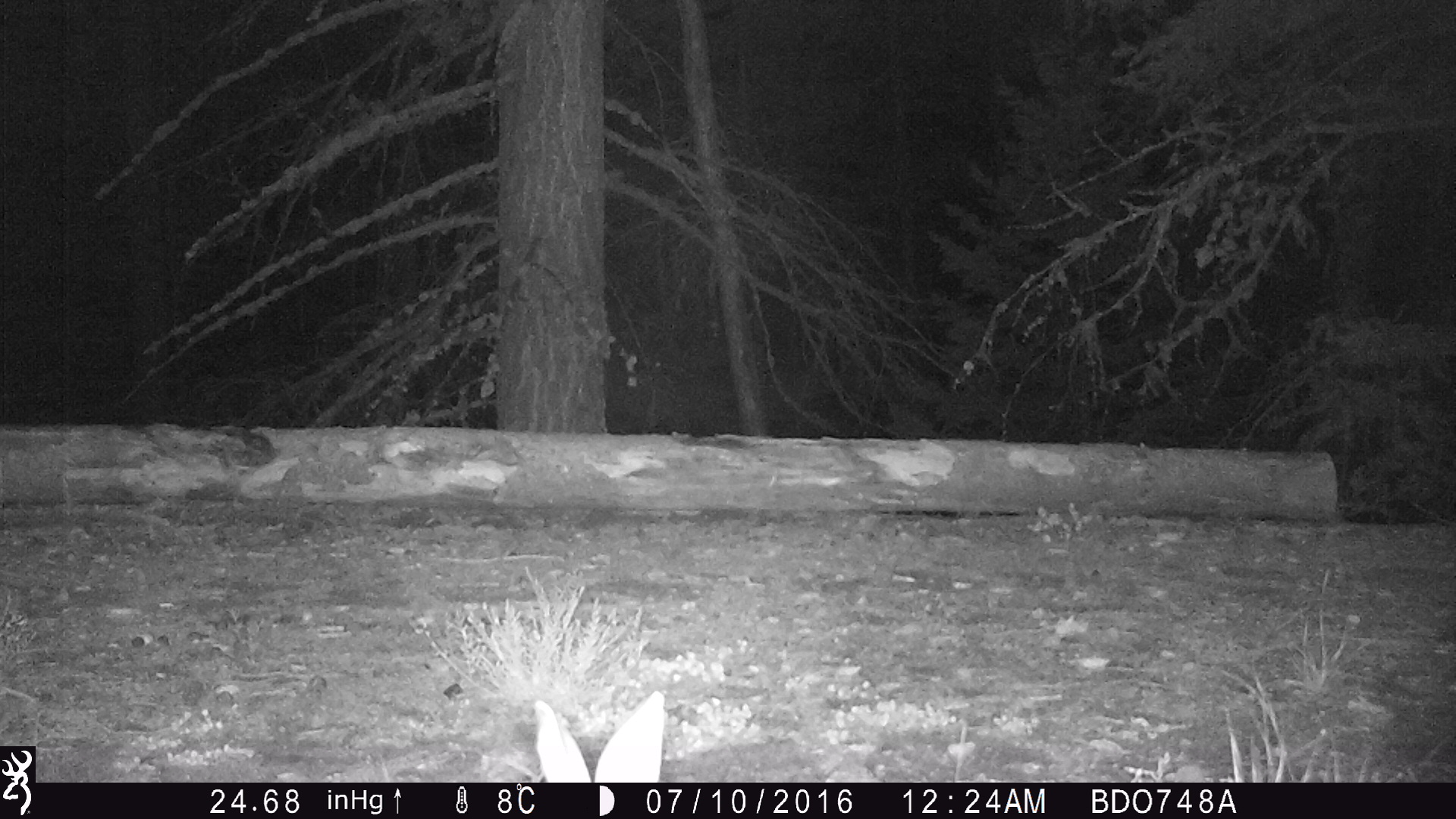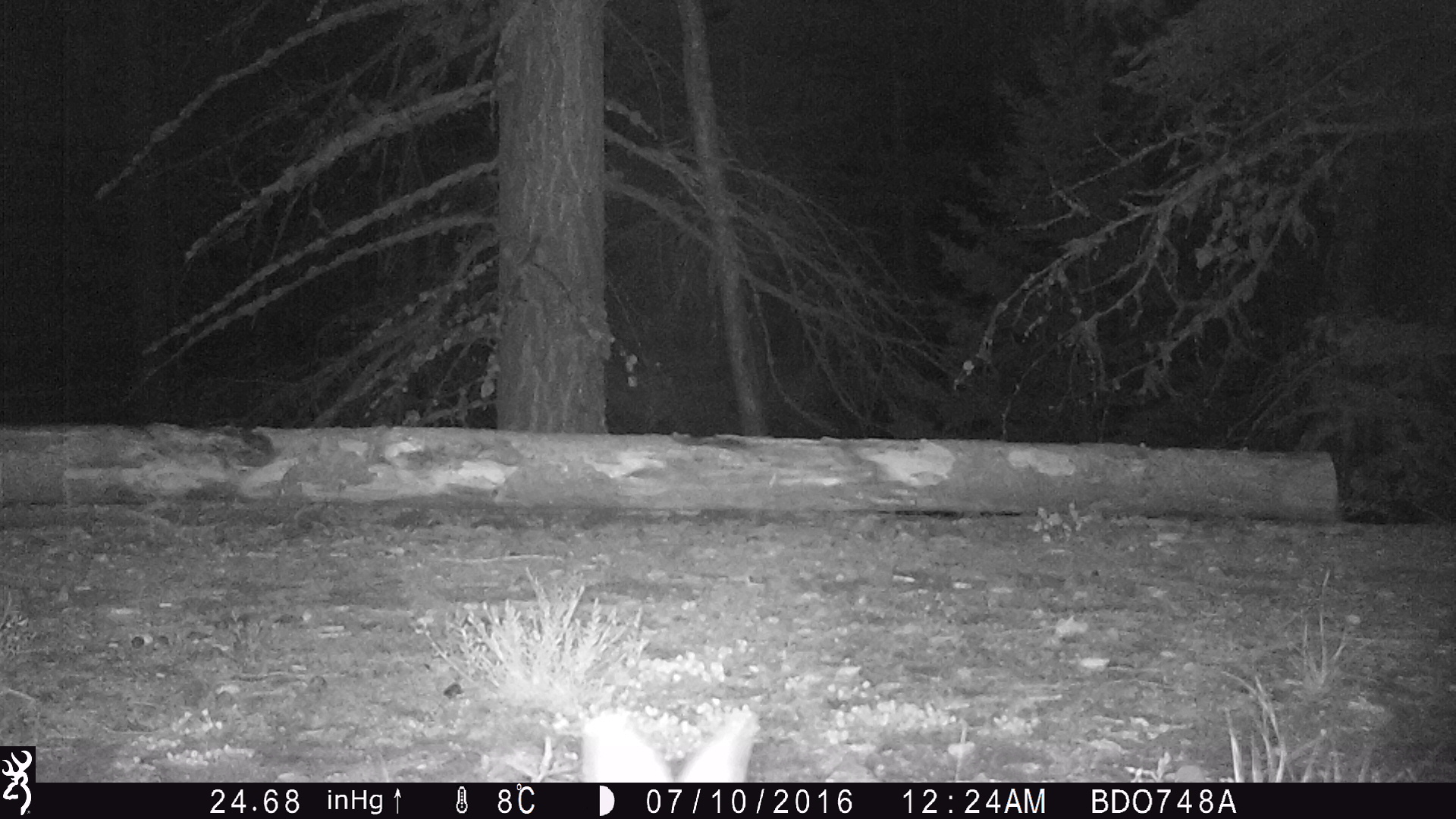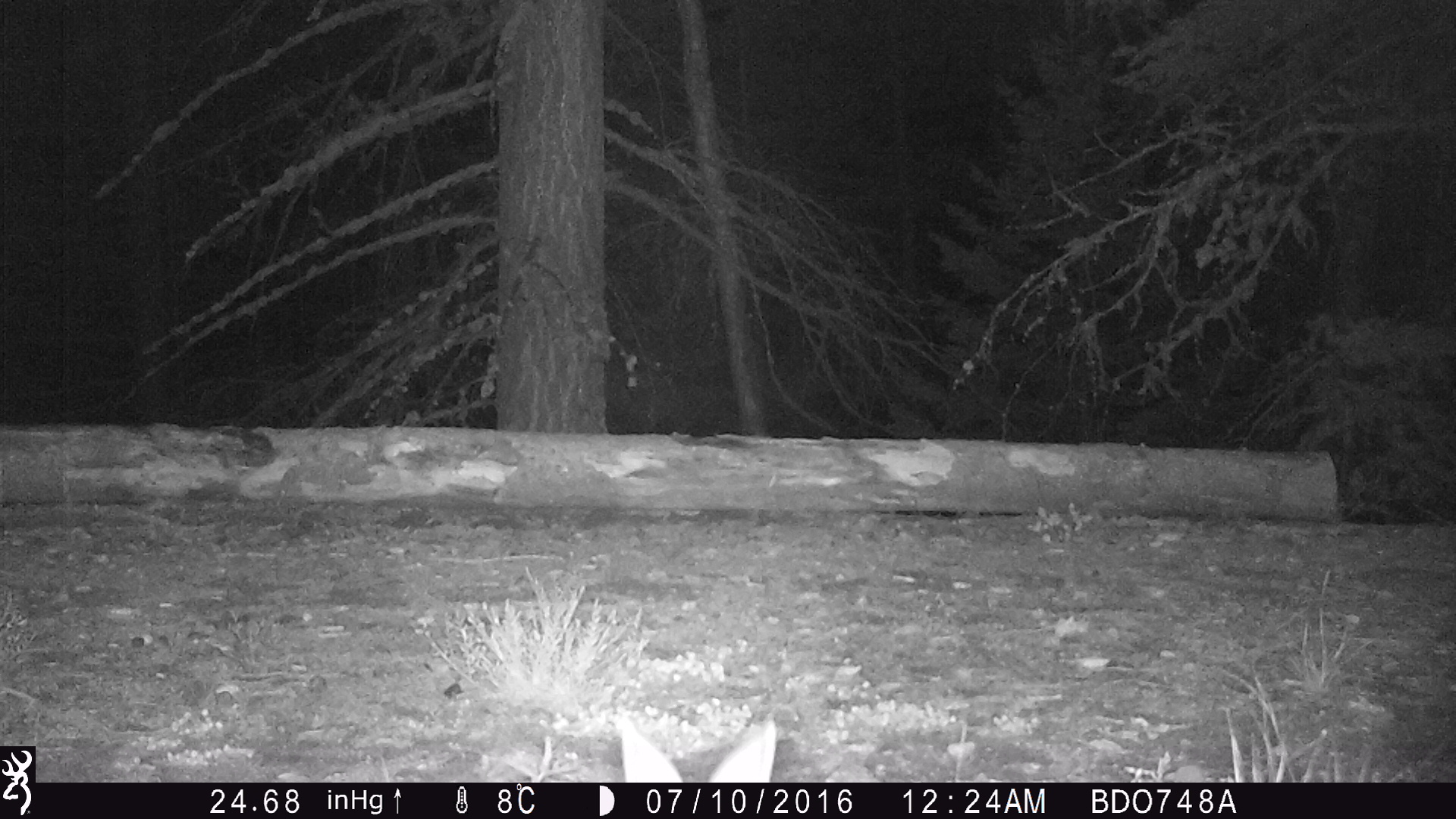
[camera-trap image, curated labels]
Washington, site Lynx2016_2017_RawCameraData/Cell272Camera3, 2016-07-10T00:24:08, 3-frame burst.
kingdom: Animalia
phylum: Chordata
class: Mammalia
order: Lagomorpha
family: Leporidae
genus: Lepus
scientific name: Lepus americanus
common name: snowshoe hare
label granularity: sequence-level